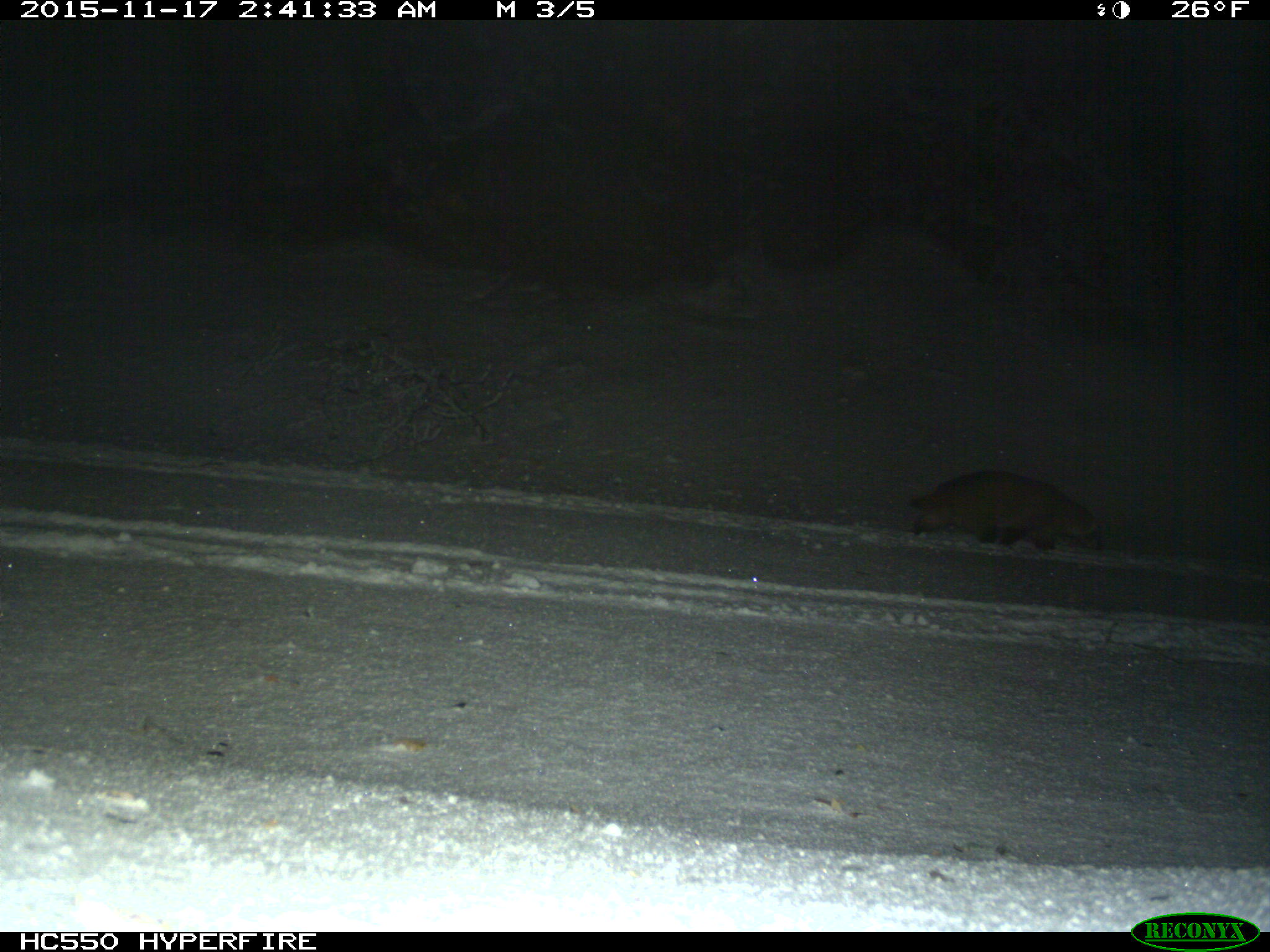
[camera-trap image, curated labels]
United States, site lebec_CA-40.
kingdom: Animalia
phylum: Chordata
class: Mammalia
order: Carnivora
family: Mustelidae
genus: Meles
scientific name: Meles meles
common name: european badger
Meles meles (european badger).